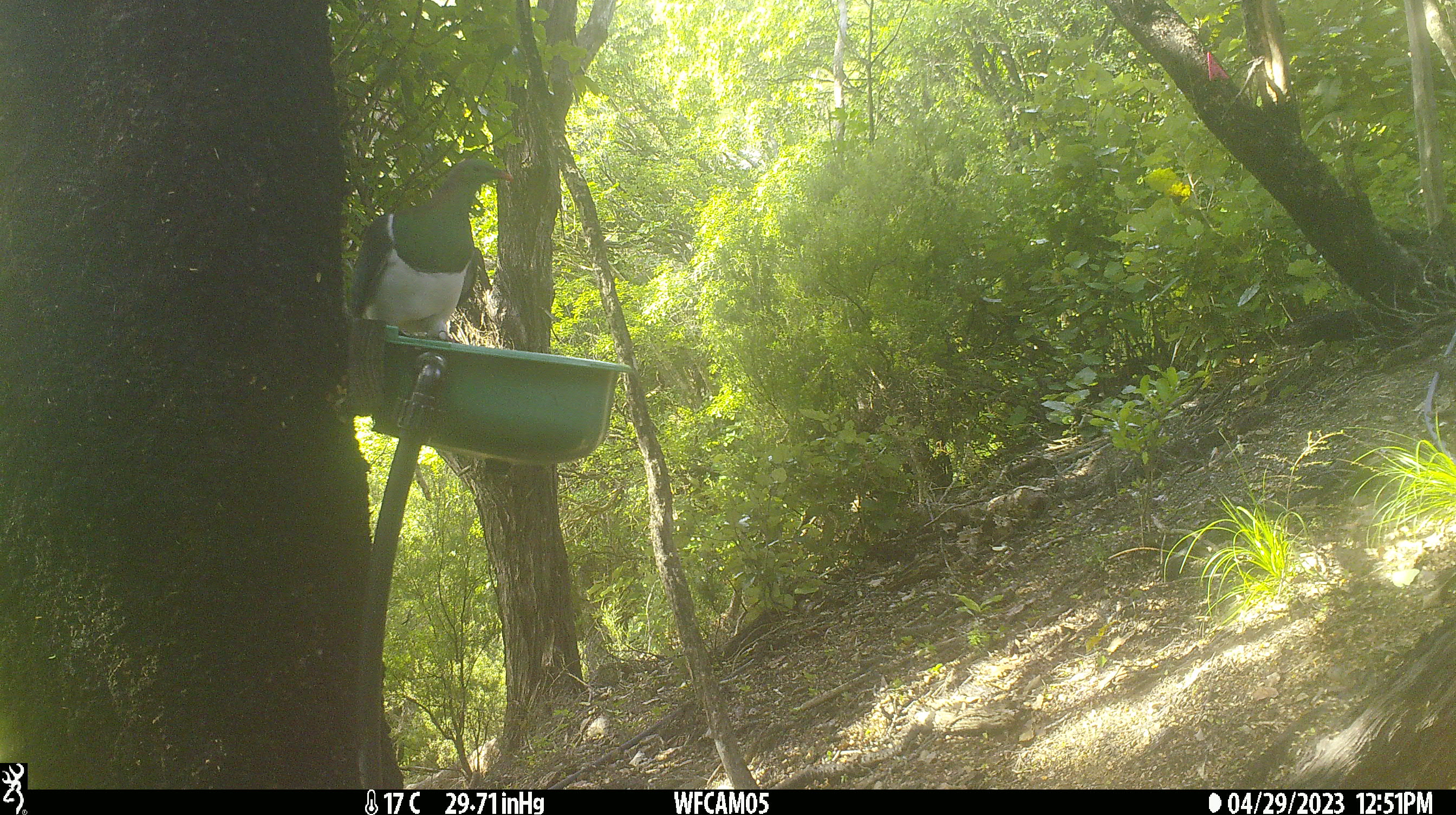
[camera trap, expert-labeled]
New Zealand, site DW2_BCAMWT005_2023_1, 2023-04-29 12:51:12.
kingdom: Animalia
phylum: Chordata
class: Aves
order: Columbiformes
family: Columbidae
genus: Hemiphaga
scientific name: Hemiphaga novaeseelandiae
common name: new zealand pigeon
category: kereru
Kereru (new zealand pigeon) (Hemiphaga novaeseelandiae).